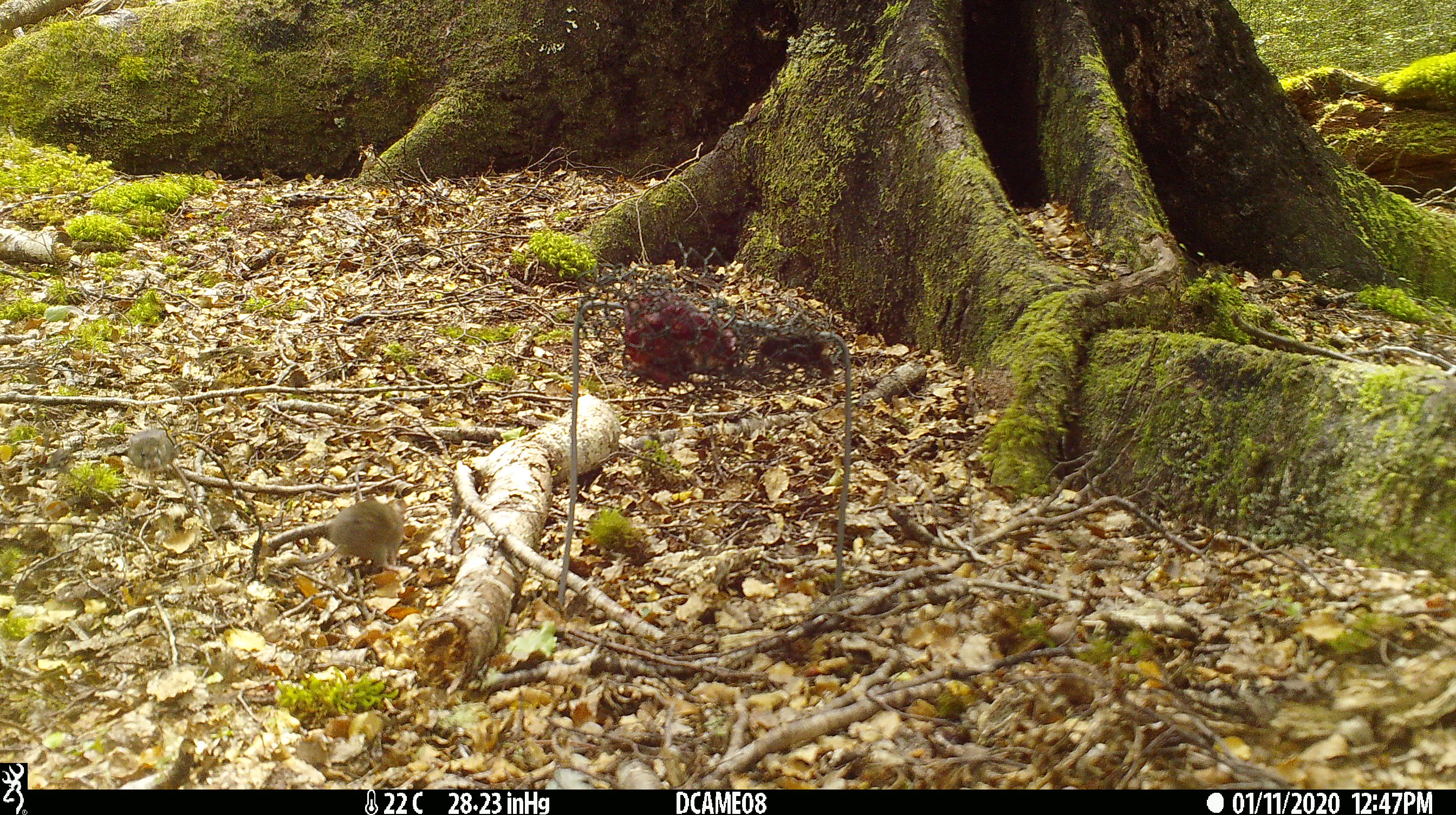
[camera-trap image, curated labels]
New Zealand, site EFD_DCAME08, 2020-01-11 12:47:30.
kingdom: Animalia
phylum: Chordata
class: Mammalia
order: Rodentia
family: Muridae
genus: Mus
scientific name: Mus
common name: mouse